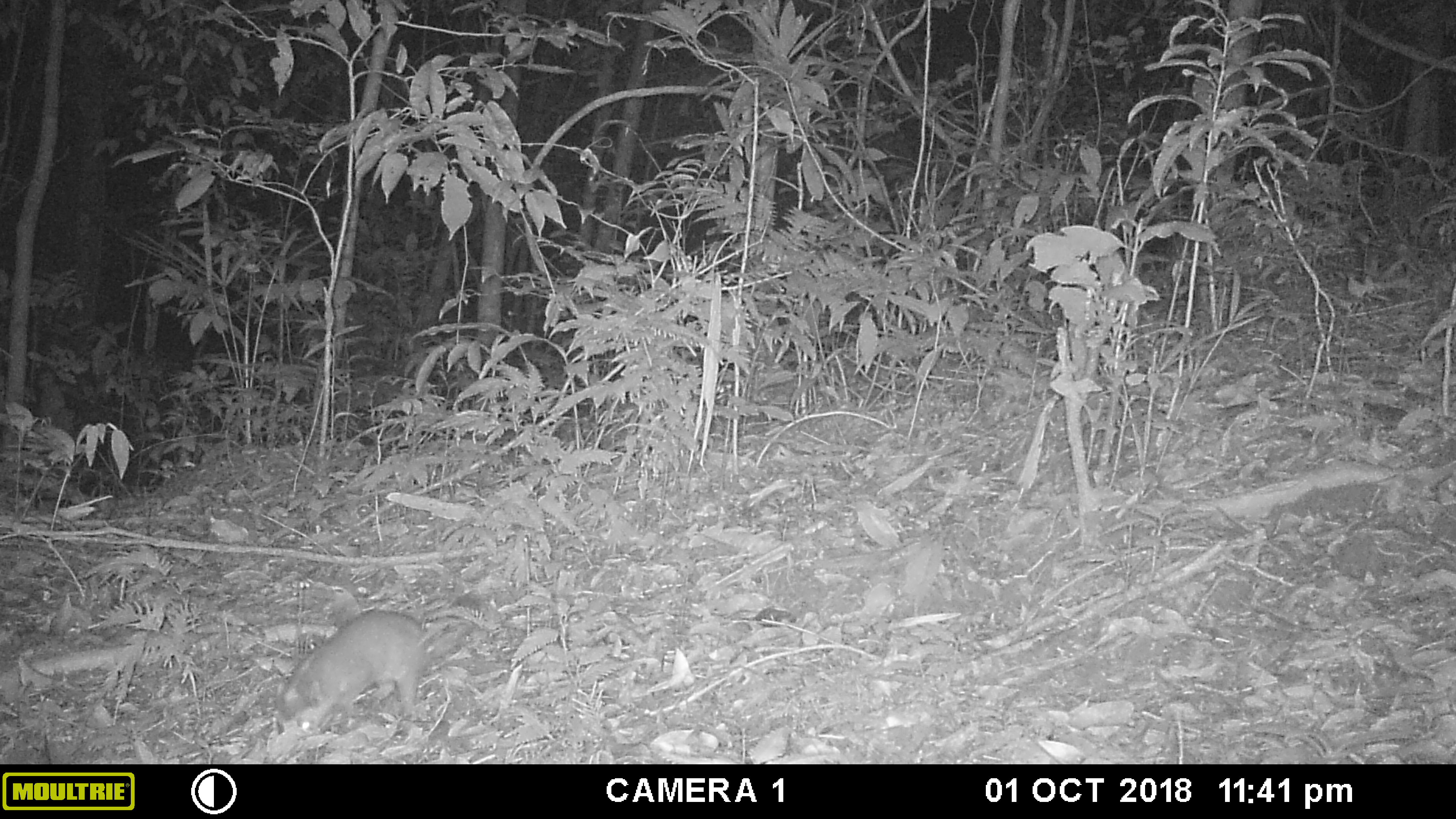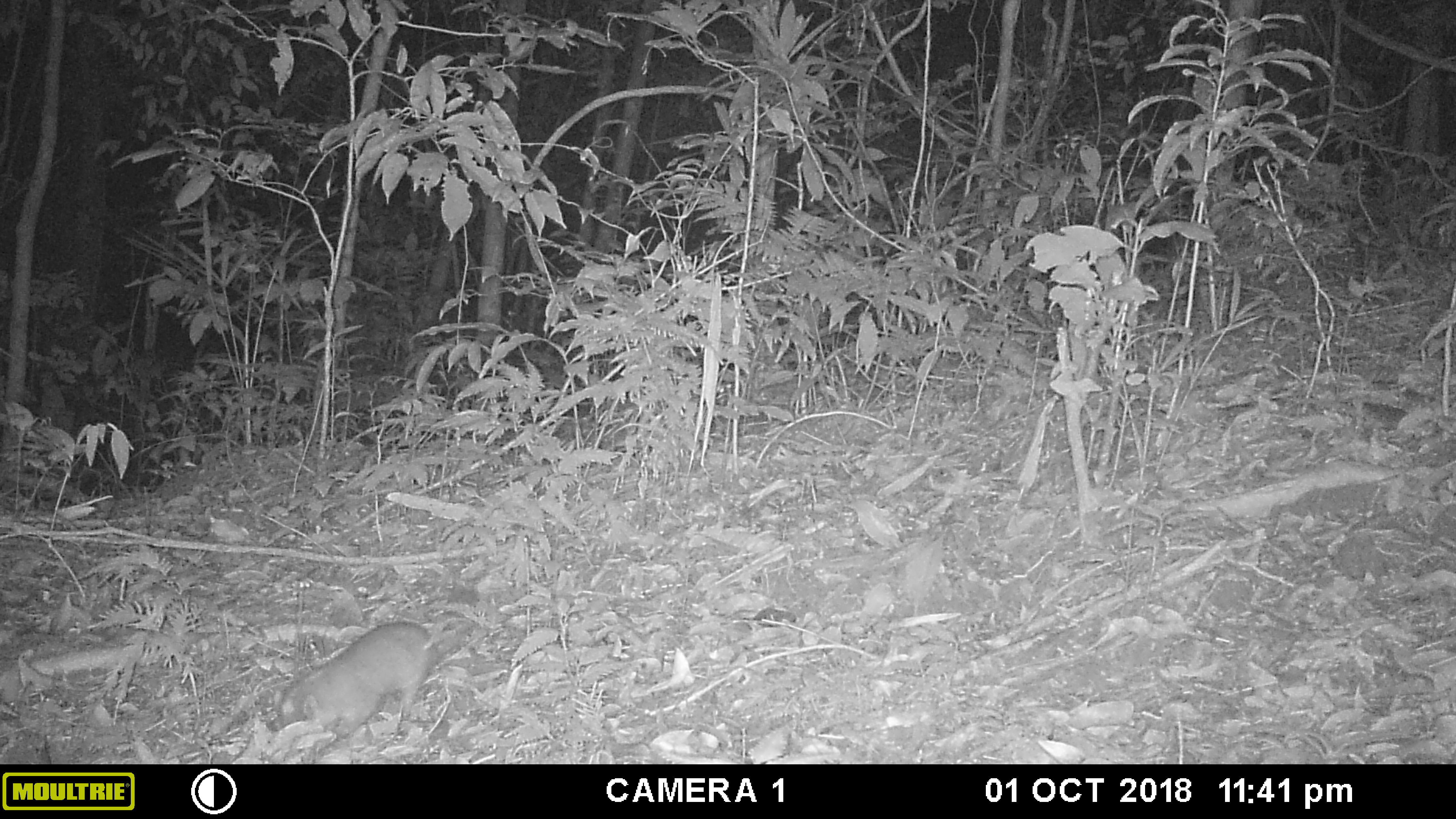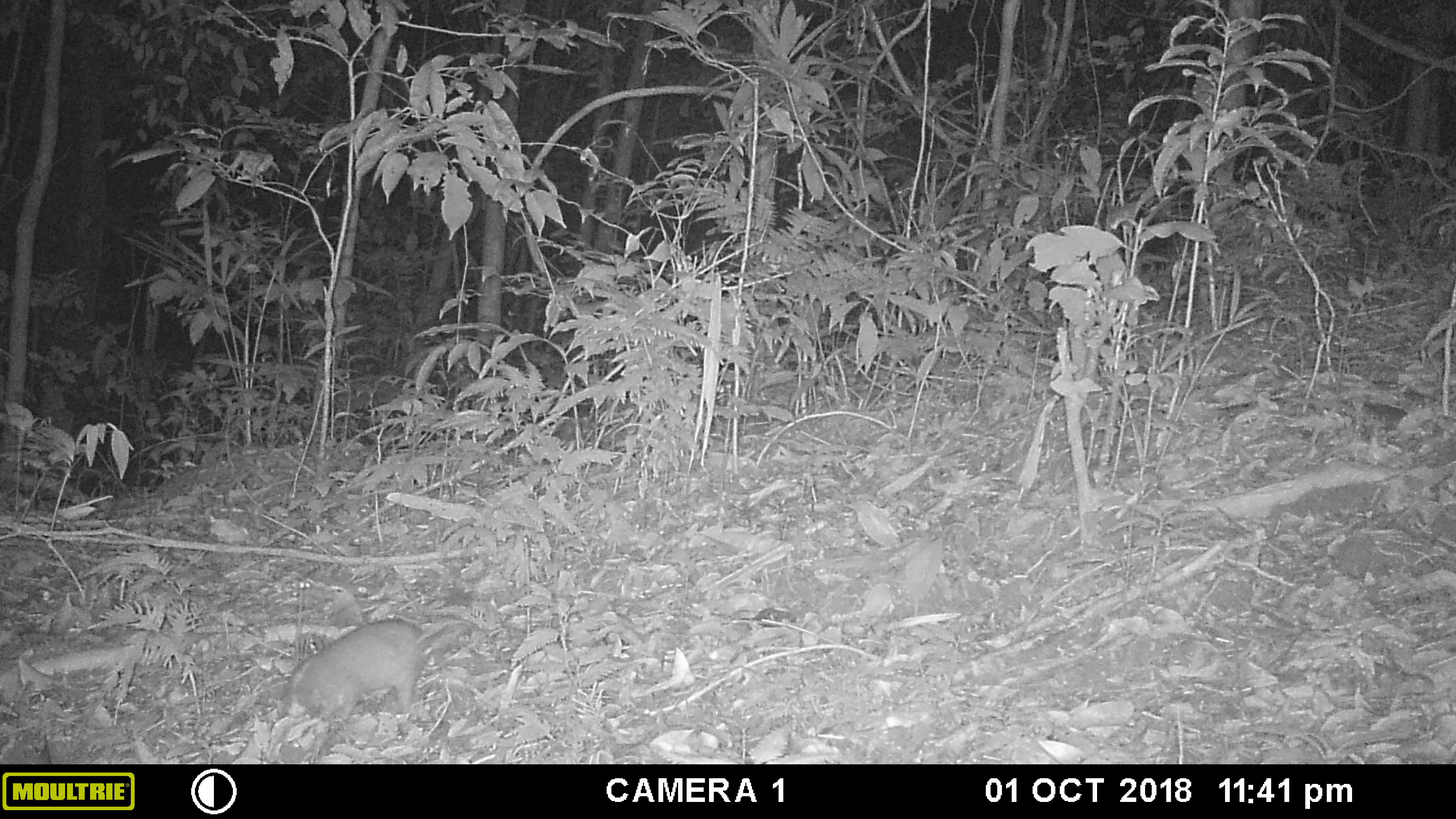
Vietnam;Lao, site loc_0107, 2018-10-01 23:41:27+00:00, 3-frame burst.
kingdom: Animalia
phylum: Chordata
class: Mammalia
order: Carnivora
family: Mustelidae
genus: Melogale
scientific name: Melogale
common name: ferret badger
Ferret badger (Melogale). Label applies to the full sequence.